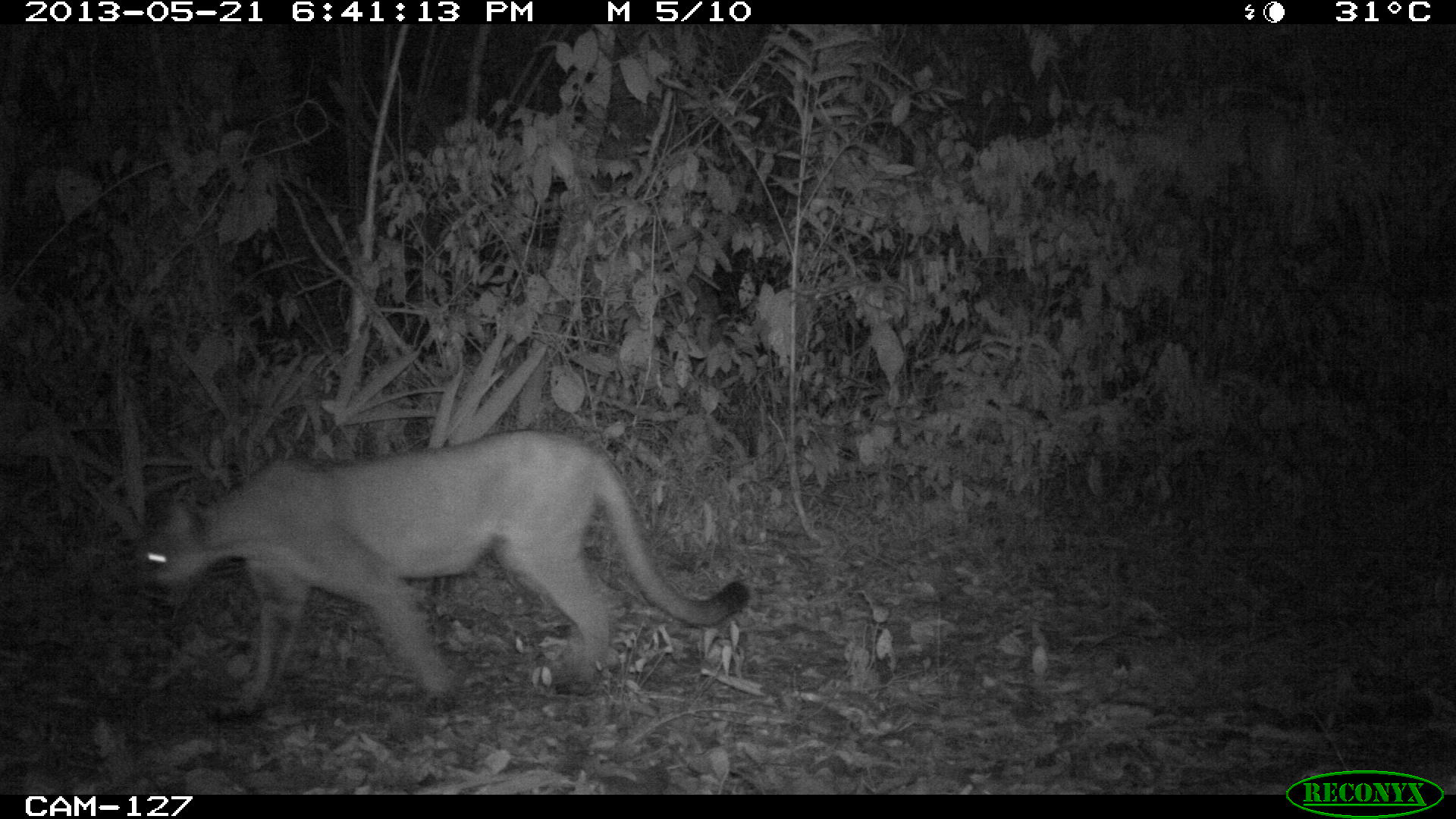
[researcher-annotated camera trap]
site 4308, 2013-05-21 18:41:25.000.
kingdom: Animalia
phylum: Chordata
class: Mammalia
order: Carnivora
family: Felidae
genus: Puma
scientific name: Puma concolor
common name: mountain lion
Puma concolor (mountain lion), count 1.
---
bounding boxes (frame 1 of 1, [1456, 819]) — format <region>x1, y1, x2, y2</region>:
puma concolor: <region>134, 427, 749, 720</region>